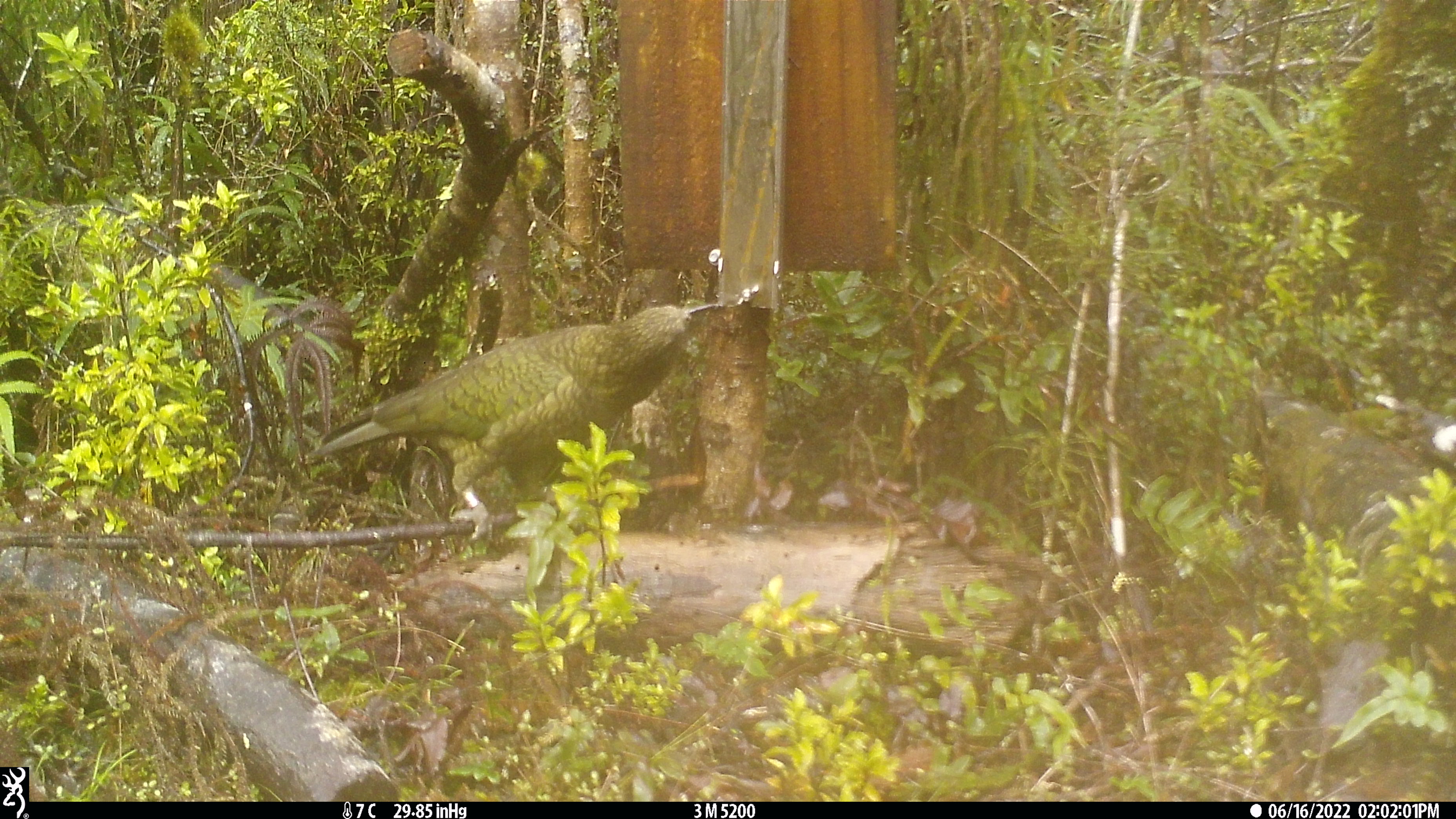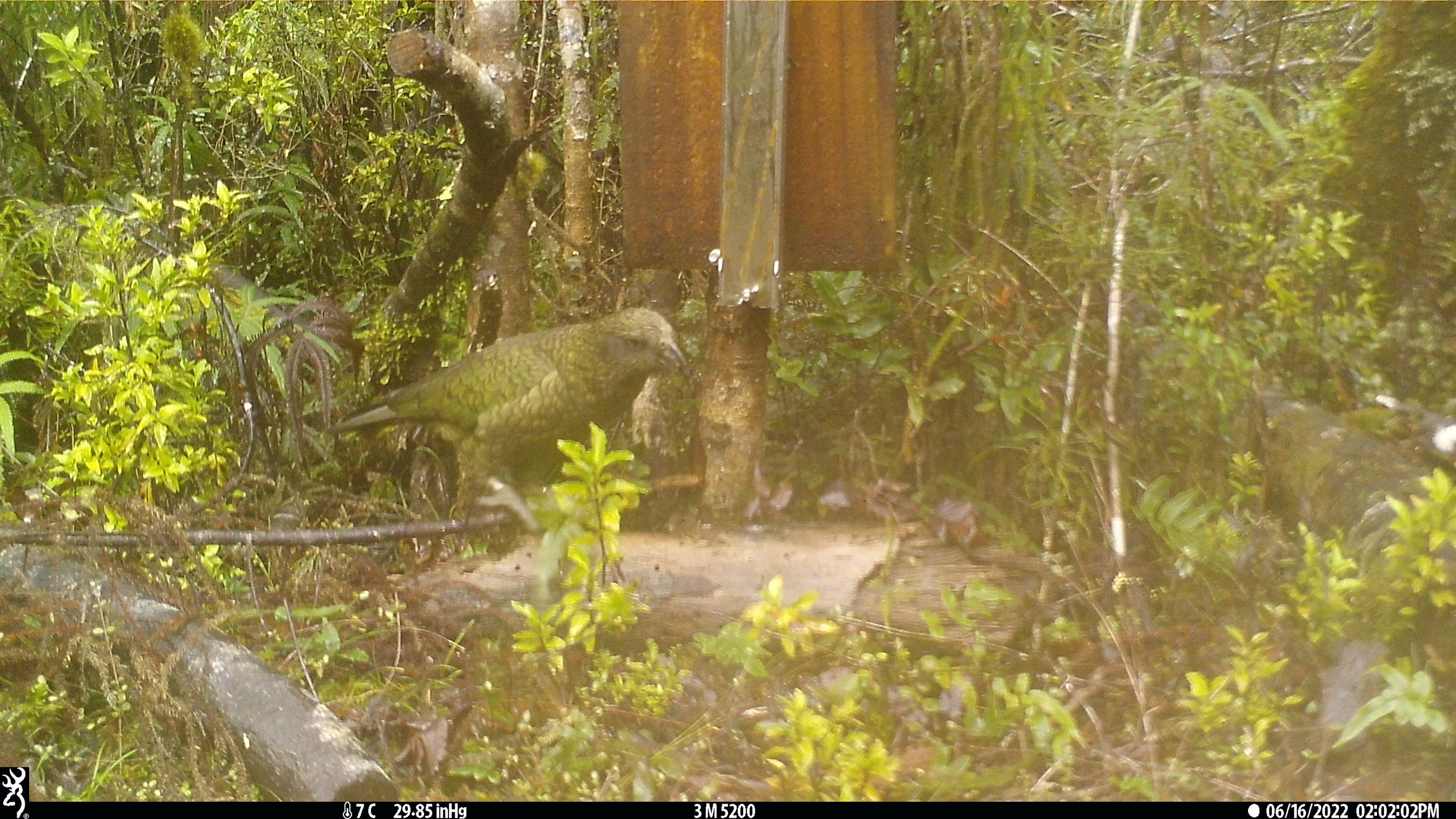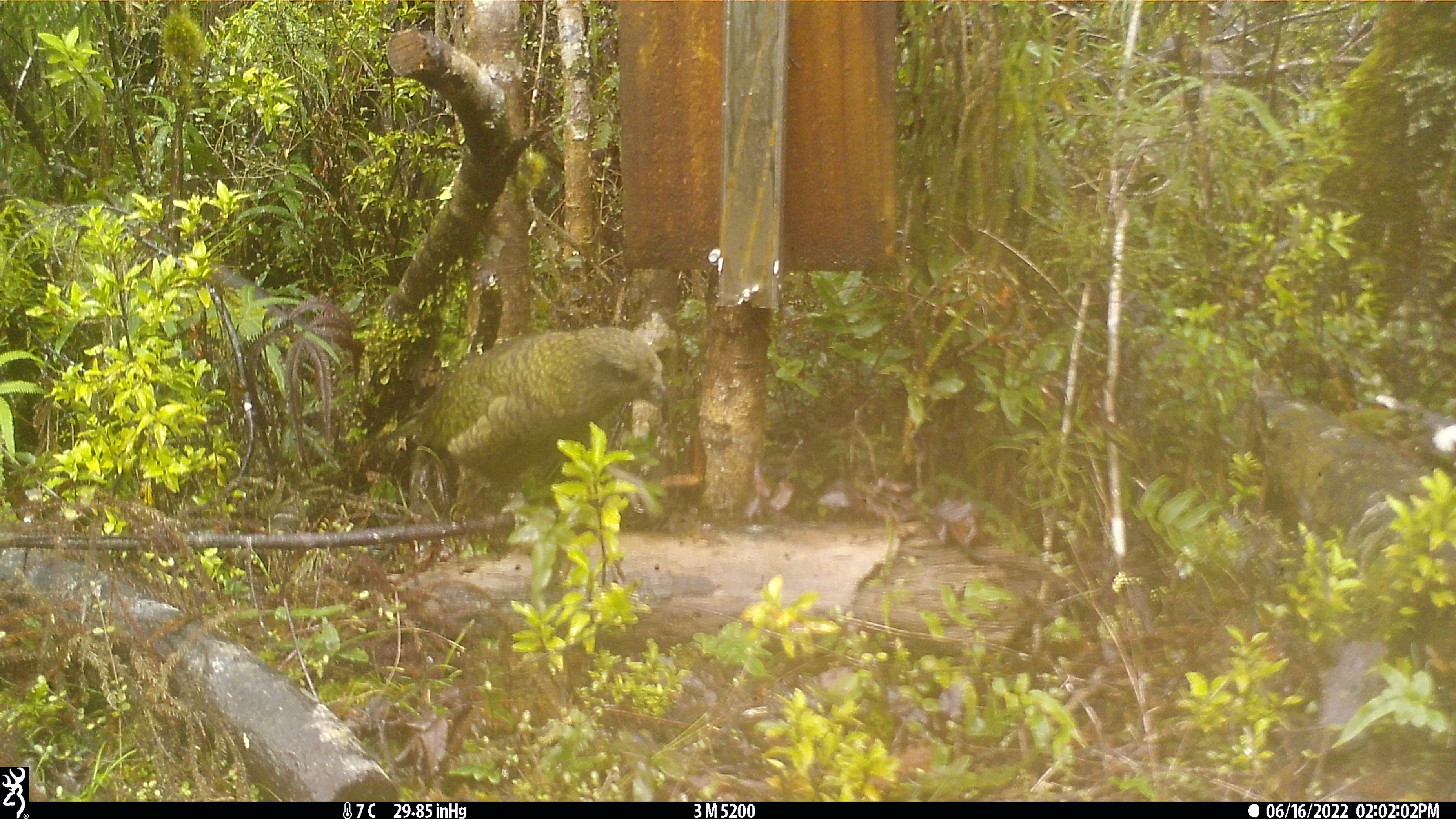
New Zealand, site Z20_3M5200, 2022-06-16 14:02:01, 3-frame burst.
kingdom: Animalia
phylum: Chordata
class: Aves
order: Psittaciformes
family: Strigopidae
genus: Nestor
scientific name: Nestor notabilis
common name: kea